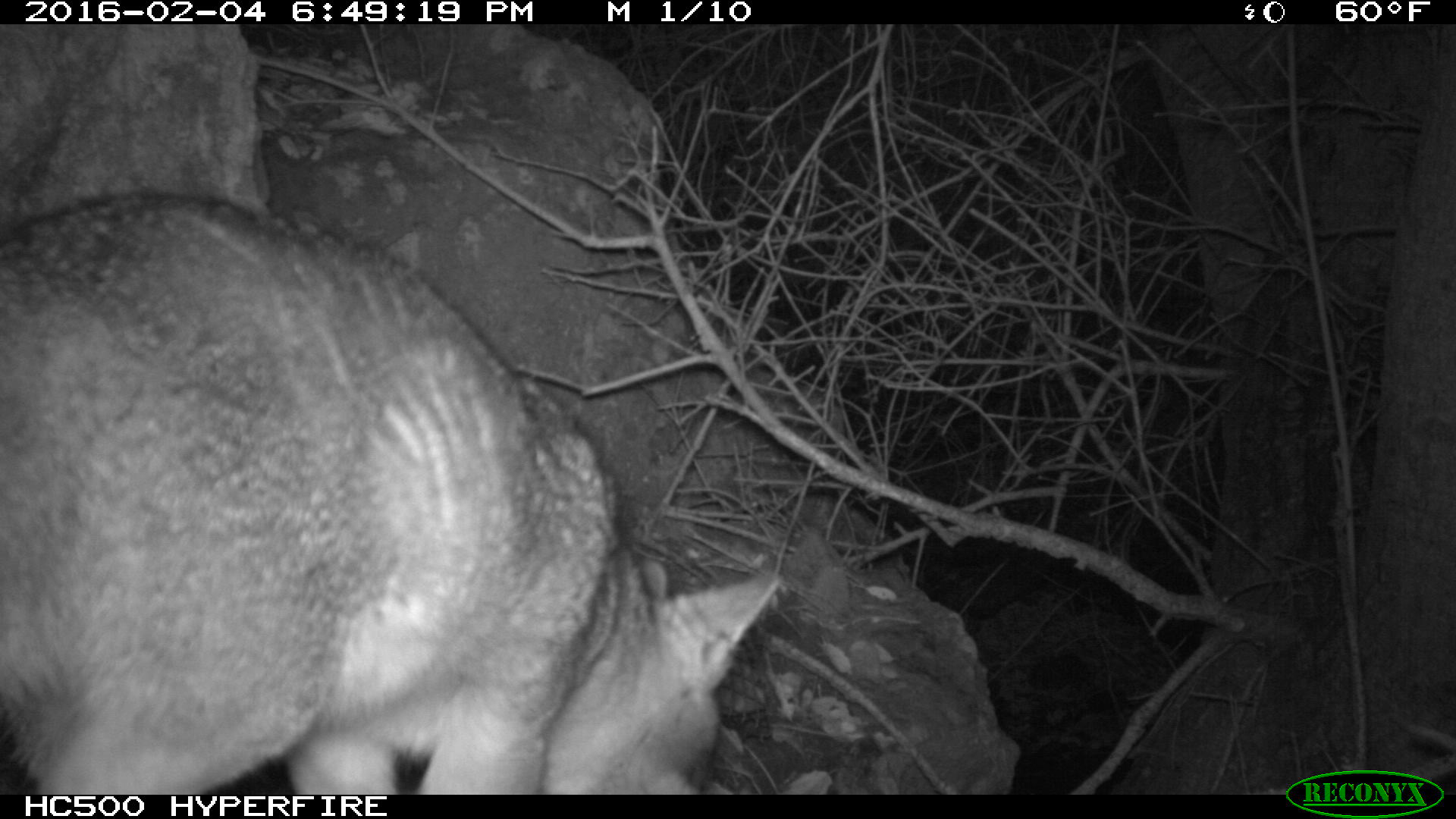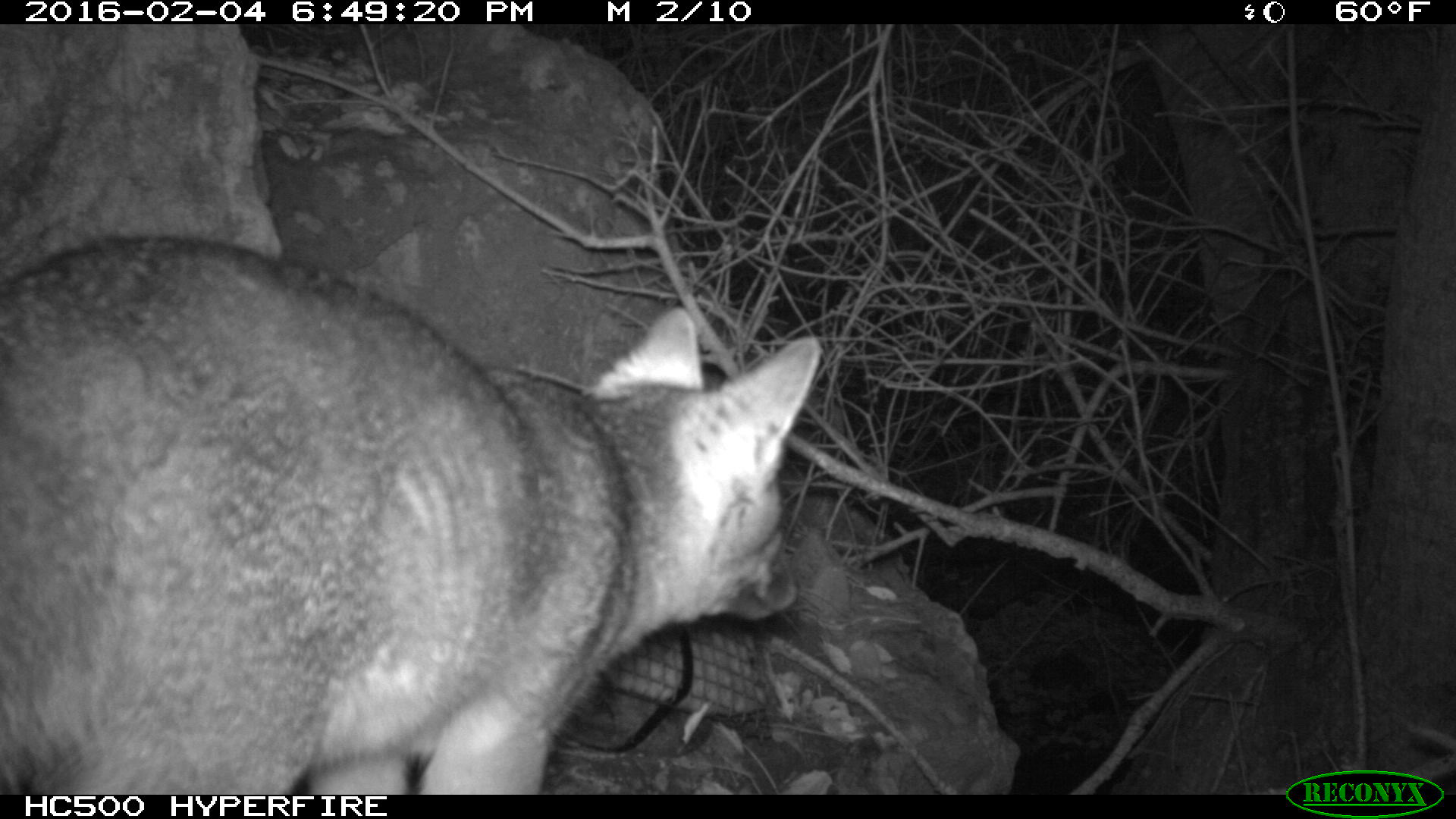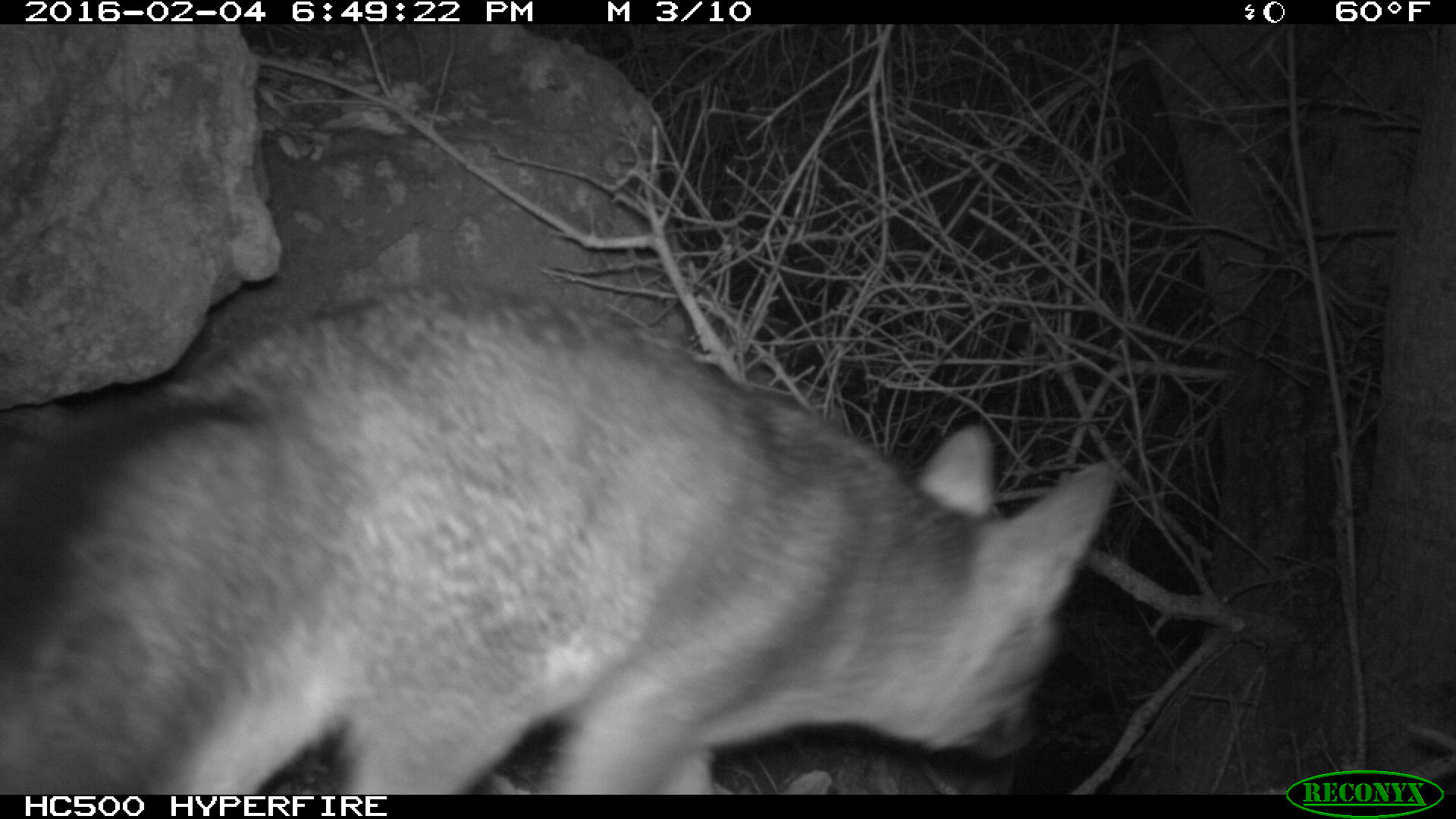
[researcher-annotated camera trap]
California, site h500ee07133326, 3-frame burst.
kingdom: Animalia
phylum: Chordata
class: Mammalia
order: Carnivora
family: Canidae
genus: Urocyon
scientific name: Urocyon littoralis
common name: island fox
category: fox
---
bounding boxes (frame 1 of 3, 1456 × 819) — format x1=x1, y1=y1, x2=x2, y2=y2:
fox: x1=0, y1=186, x2=789, y2=795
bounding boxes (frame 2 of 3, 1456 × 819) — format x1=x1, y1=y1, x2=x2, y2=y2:
fox: x1=0, y1=230, x2=819, y2=795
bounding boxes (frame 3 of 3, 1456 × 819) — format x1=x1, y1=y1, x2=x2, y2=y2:
fox: x1=0, y1=286, x2=1114, y2=794